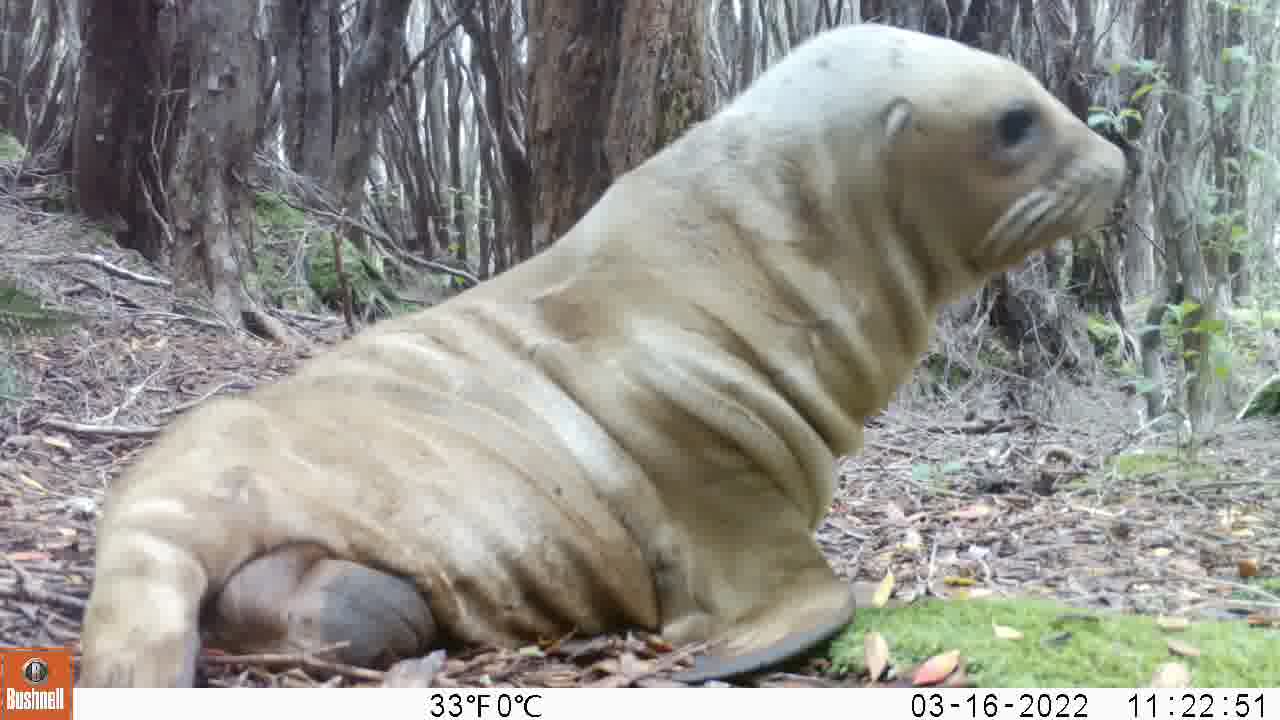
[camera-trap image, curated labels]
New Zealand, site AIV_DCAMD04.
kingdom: Animalia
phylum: Chordata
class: Mammalia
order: Carnivora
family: Otariidae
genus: Phocarctos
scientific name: Phocarctos hookeri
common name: new zealand sea lion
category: sealion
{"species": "sealion (new zealand sea lion) (Phocarctos hookeri)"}